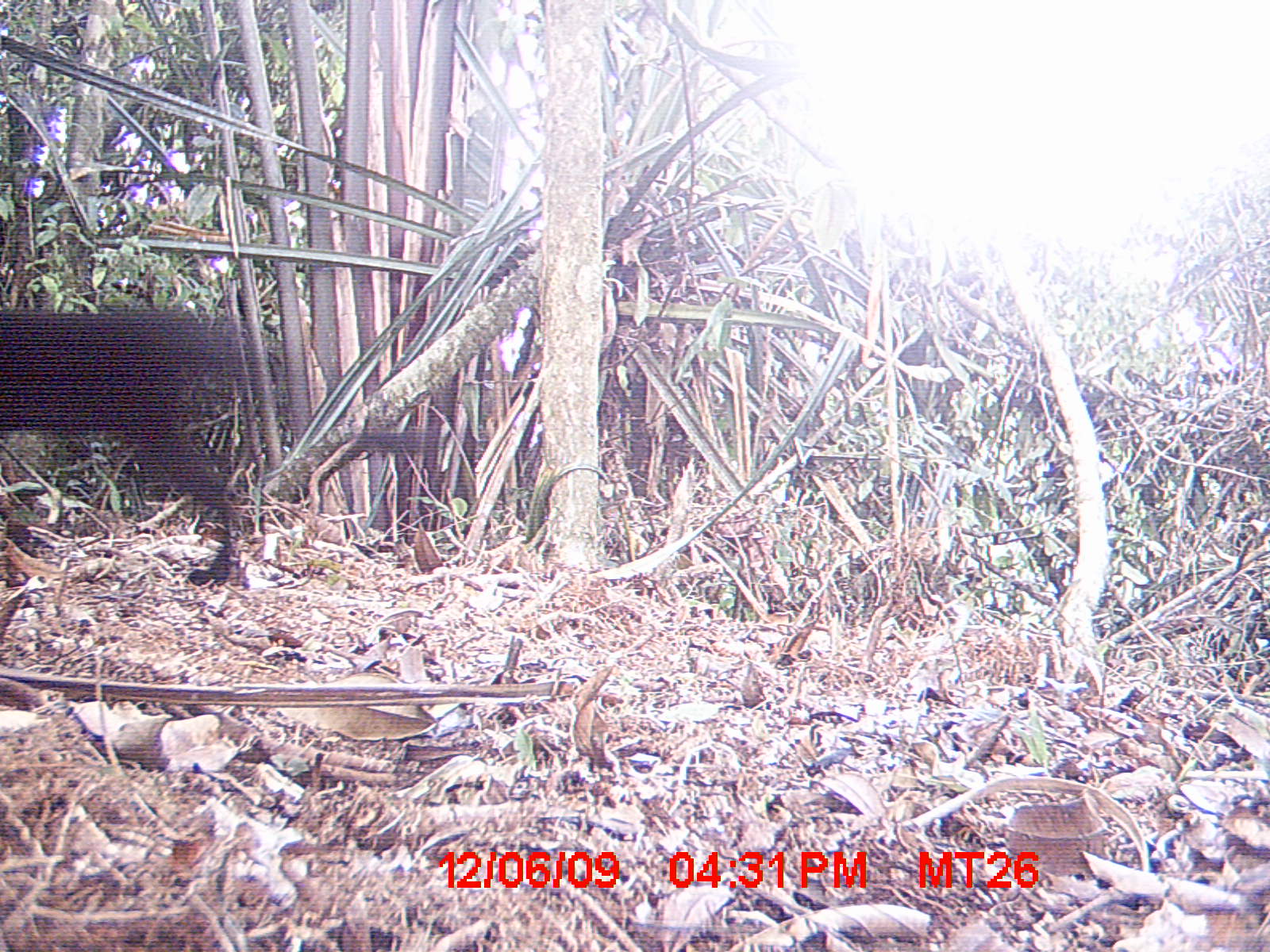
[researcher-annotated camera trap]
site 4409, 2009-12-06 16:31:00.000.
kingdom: Animalia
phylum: Chordata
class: Mammalia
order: Carnivora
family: Felidae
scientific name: Felidae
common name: felids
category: felis sp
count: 1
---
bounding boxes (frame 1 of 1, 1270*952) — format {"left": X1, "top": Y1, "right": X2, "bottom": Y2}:
felis sp: {"left": 0, "top": 303, "right": 439, "bottom": 587}